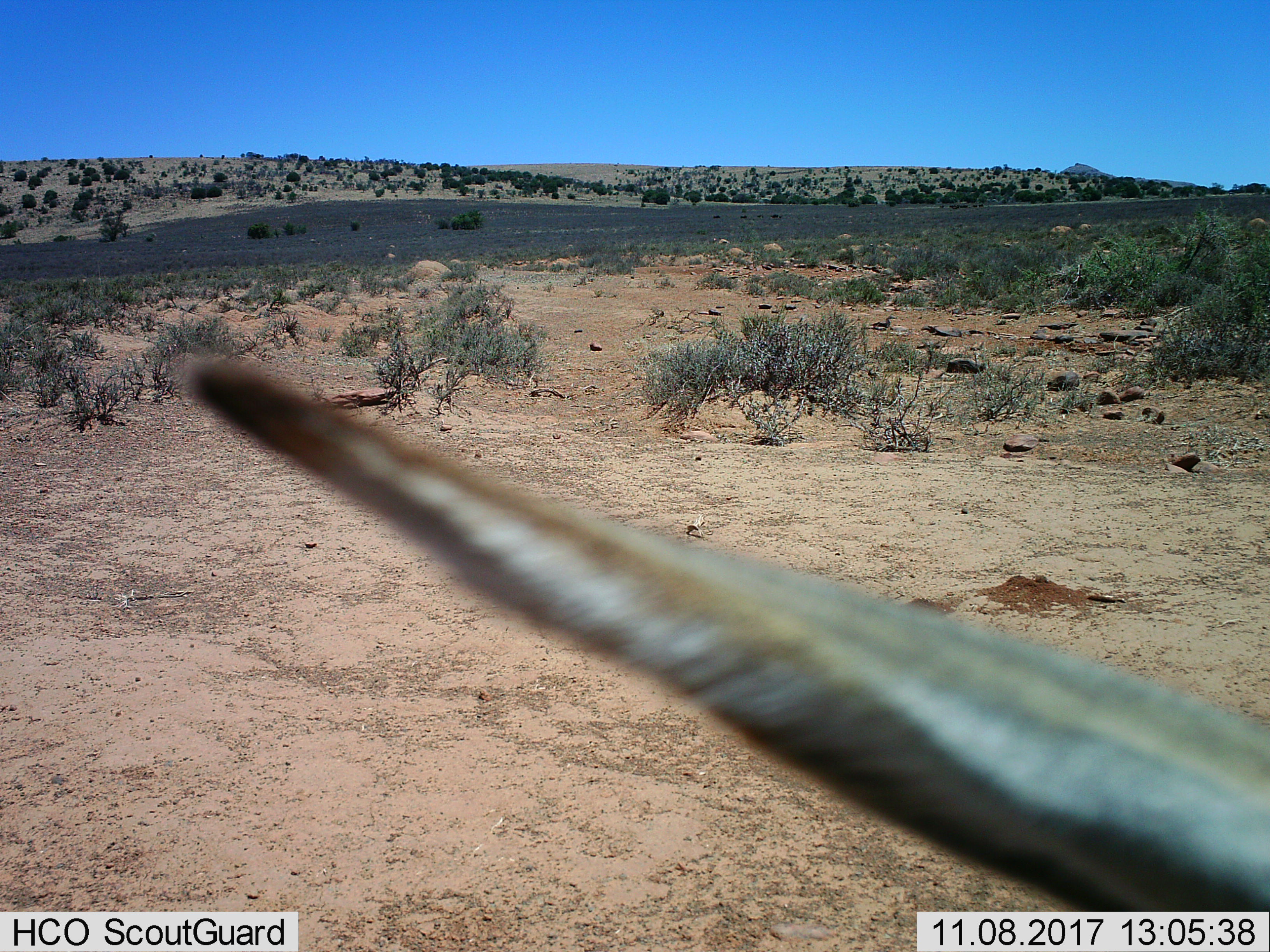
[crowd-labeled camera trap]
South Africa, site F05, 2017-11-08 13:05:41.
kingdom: Animalia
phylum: Chordata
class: Mammalia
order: Artiodactyla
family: Bovidae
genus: Alcelaphus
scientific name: Alcelaphus buselaphus caama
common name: red hartebeest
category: hartebeestred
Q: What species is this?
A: Hartebeestred (red hartebeest) (Alcelaphus buselaphus caama).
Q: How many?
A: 1.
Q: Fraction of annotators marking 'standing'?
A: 100%.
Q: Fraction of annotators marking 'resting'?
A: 0%.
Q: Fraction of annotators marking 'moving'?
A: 0%.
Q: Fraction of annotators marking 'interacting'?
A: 0%.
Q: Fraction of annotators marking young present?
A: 0%.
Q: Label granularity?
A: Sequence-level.